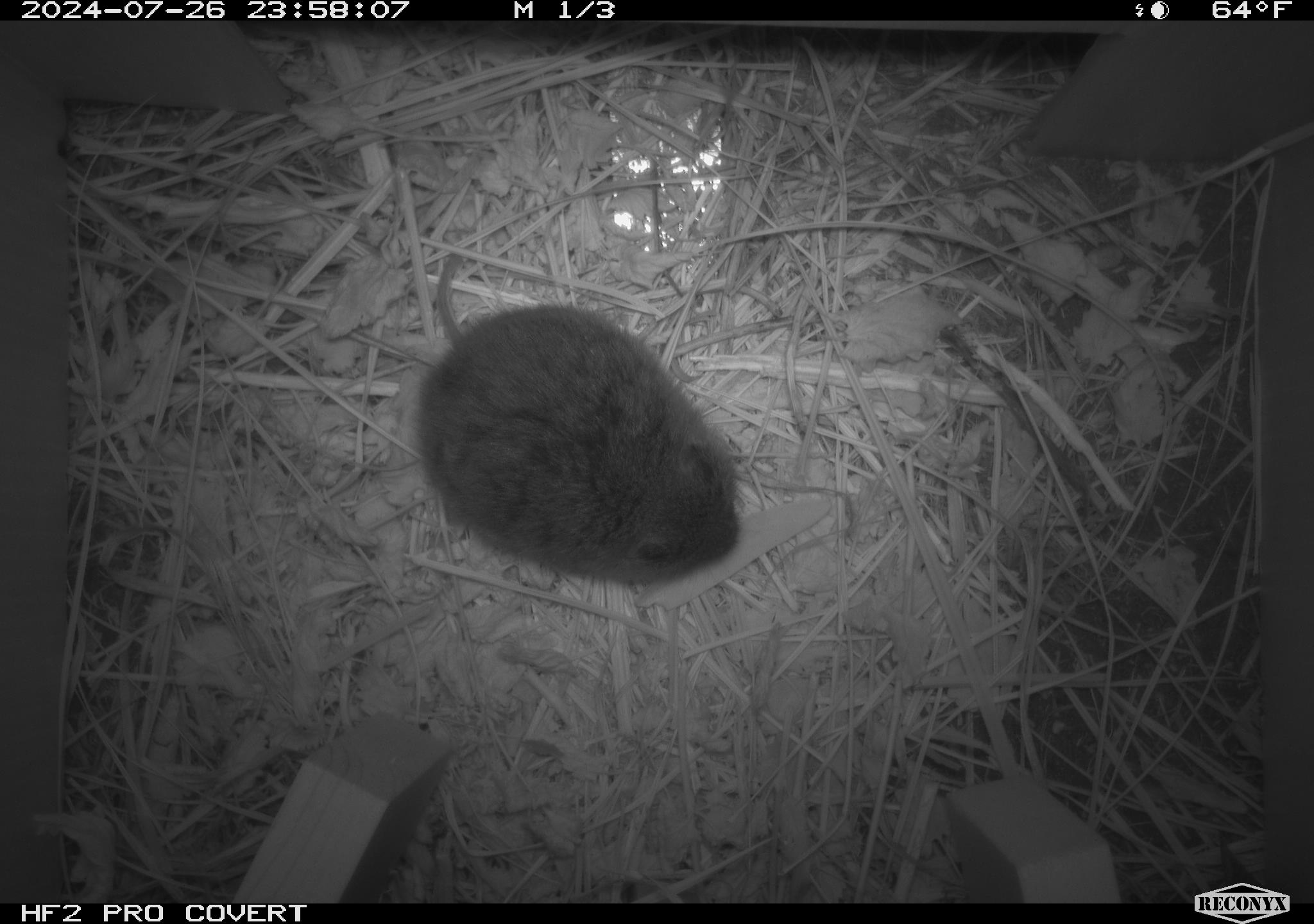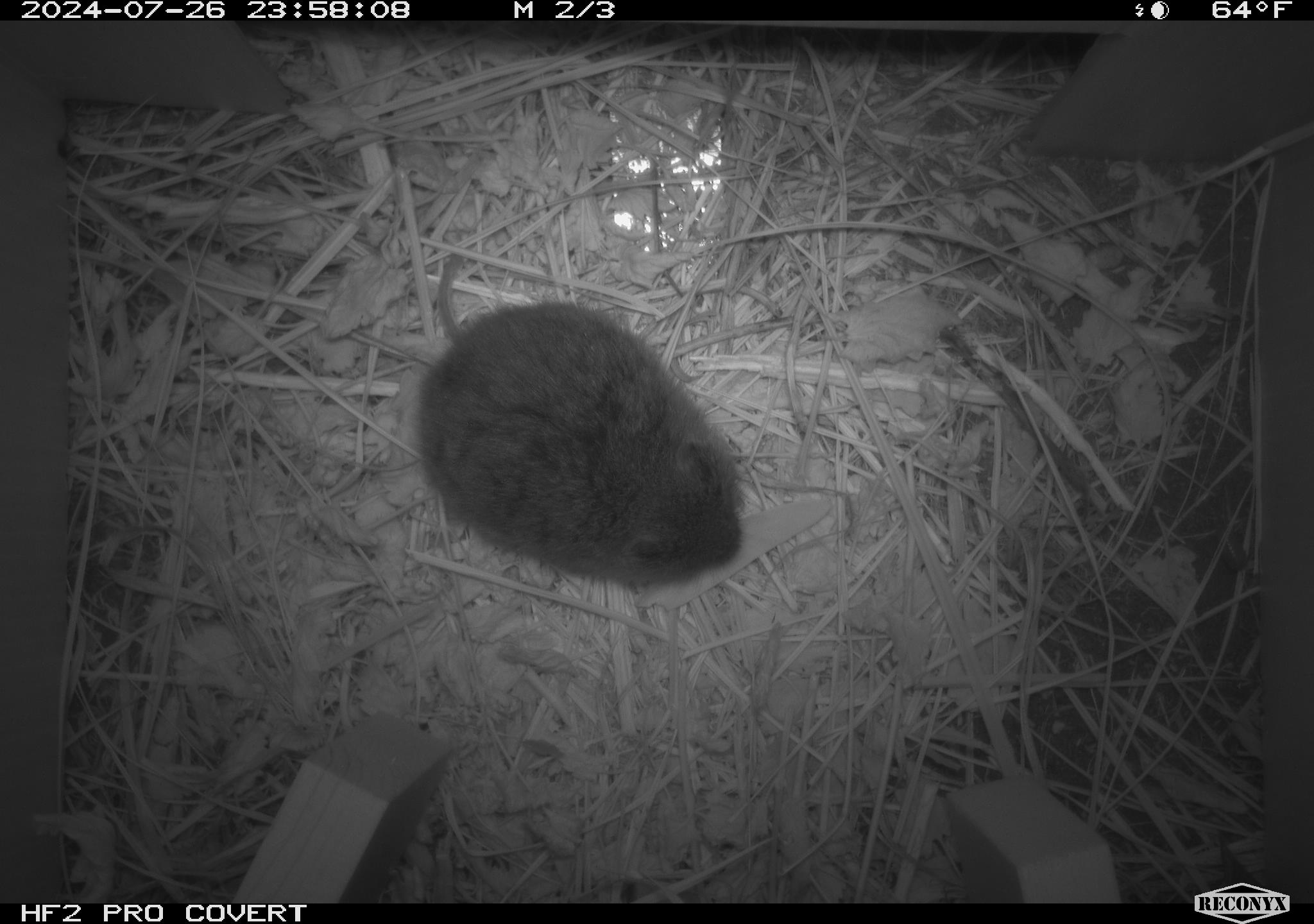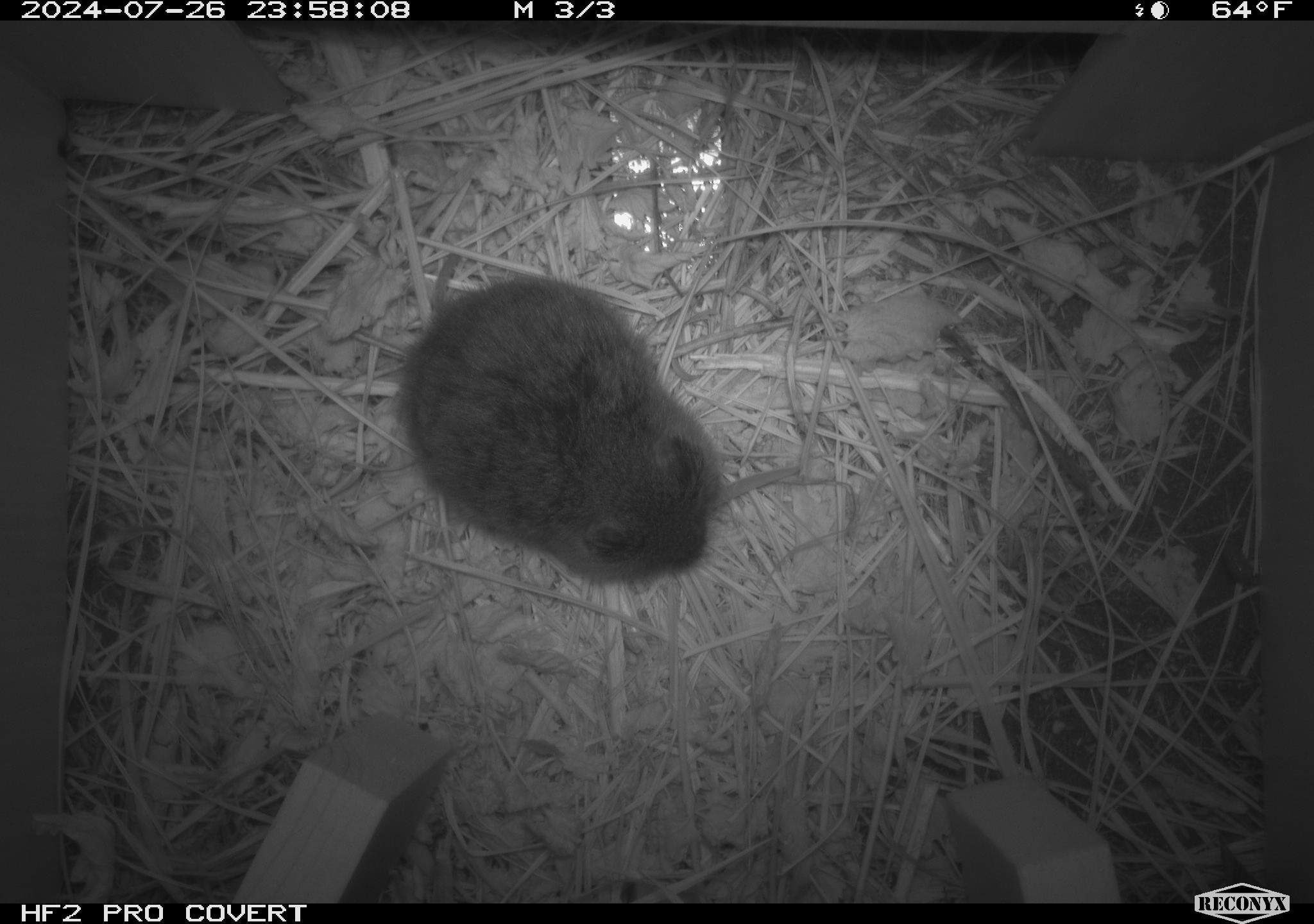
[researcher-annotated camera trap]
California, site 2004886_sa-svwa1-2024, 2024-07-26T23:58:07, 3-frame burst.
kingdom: Animalia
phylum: Chordata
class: Mammalia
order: Rodentia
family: Cricetidae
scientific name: Arvicolinae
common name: voles, lemmings, and muskrats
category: arvicolinae subfamily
Arvicolinae subfamily (voles, lemmings, and muskrats) (Arvicolinae).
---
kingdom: Animalia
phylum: Arthropoda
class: Malacostraca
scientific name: Malacostraca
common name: amphipods, crabs, isopods, krill, lobsters and shrimps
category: malacostracan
Malacostracan (amphipods, crabs, isopods, krill, lobsters and shrimps) (Malacostraca).